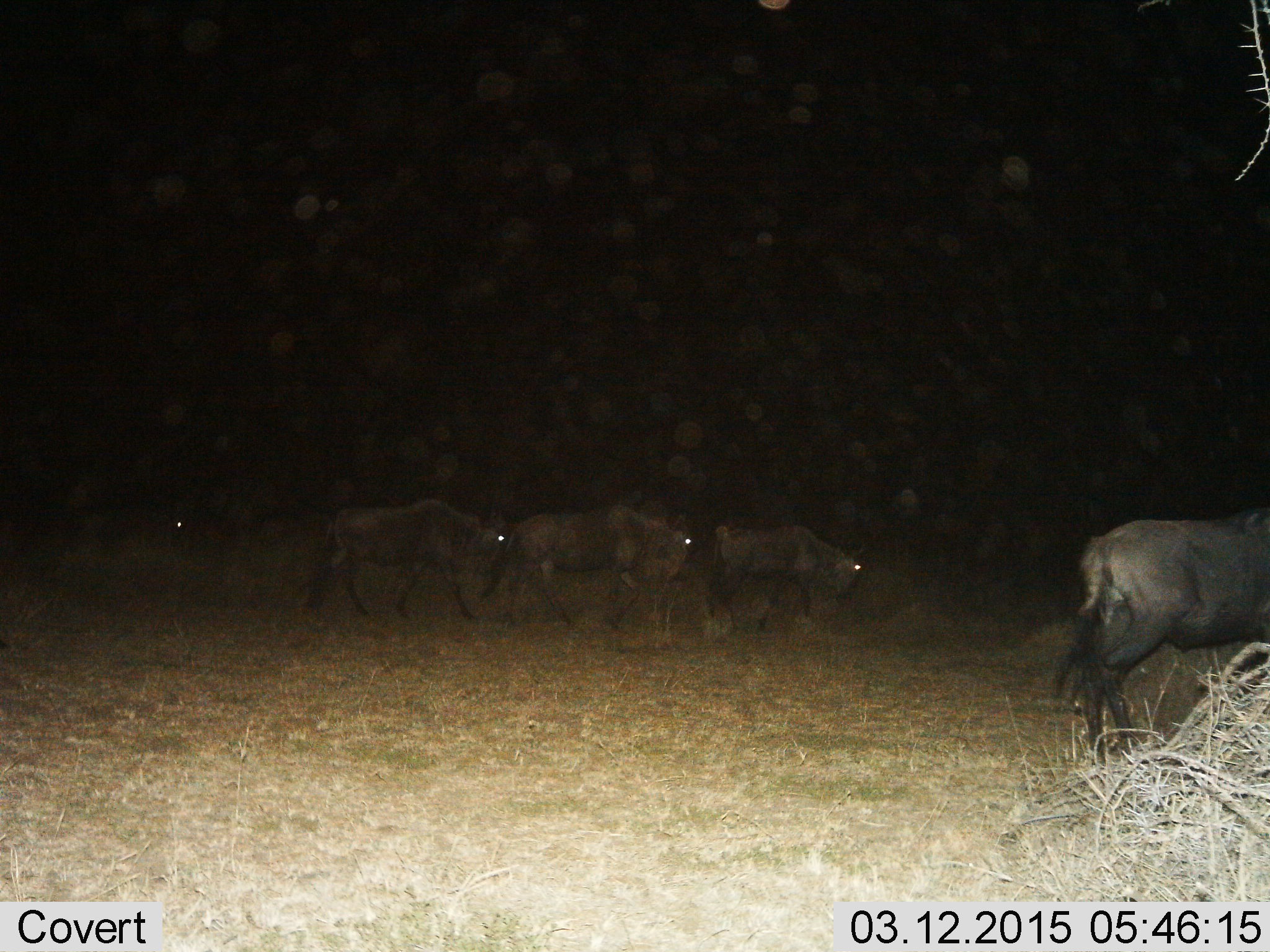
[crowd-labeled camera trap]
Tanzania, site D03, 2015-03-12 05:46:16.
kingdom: Animalia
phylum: Chordata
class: Mammalia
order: Artiodactyla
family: Bovidae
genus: Connochaetes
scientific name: Connochaetes taurinus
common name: blue wildebeest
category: wildebeest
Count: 5.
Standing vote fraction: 10%.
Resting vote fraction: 0%.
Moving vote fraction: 90%.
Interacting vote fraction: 0%.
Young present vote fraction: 10%.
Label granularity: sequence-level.